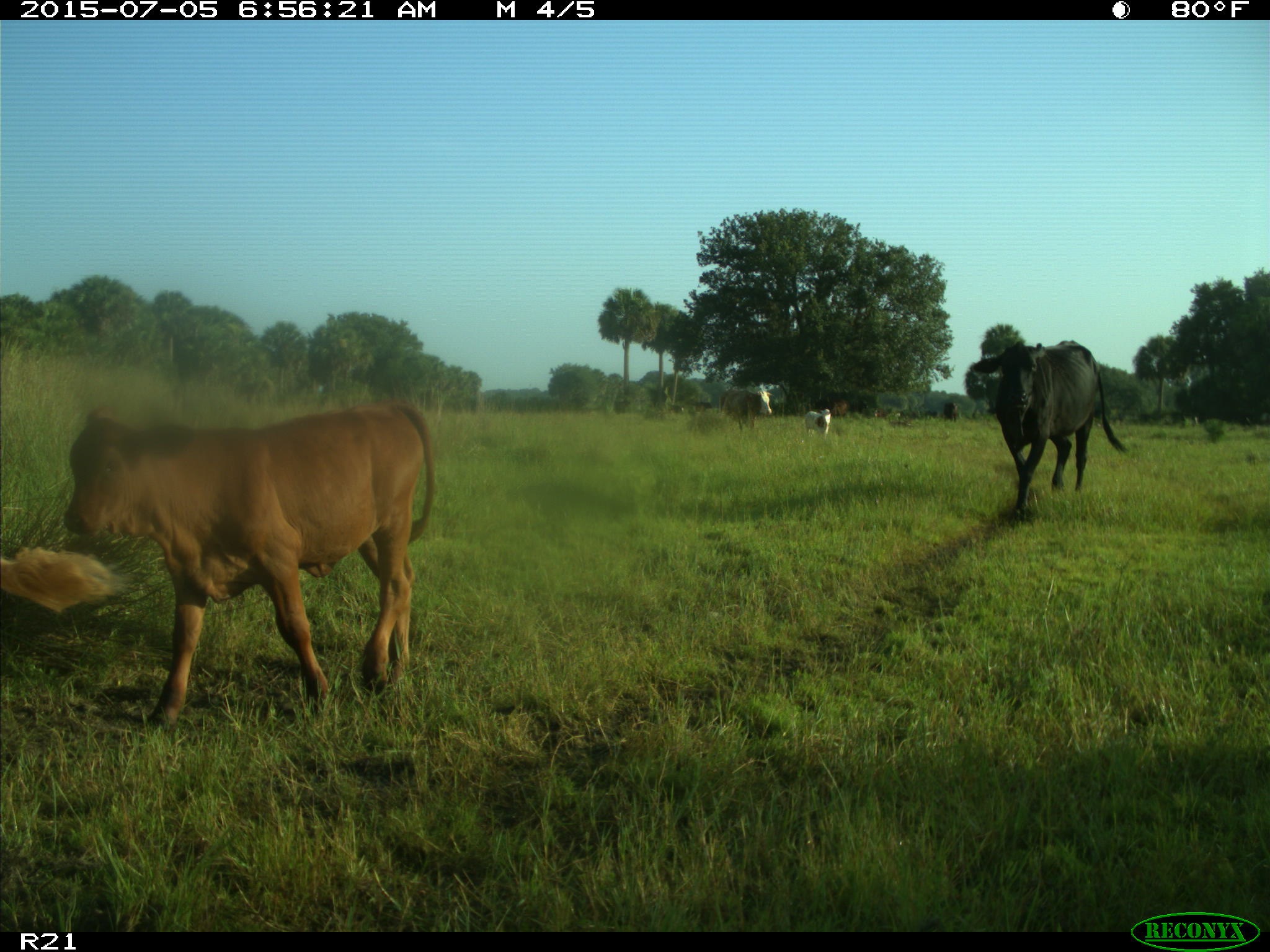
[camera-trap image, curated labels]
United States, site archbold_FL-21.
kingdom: Animalia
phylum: Chordata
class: Mammalia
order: Artiodactyla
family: Bovidae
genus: Bos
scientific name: Bos taurus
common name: domestic cow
Bos taurus (domestic cow).